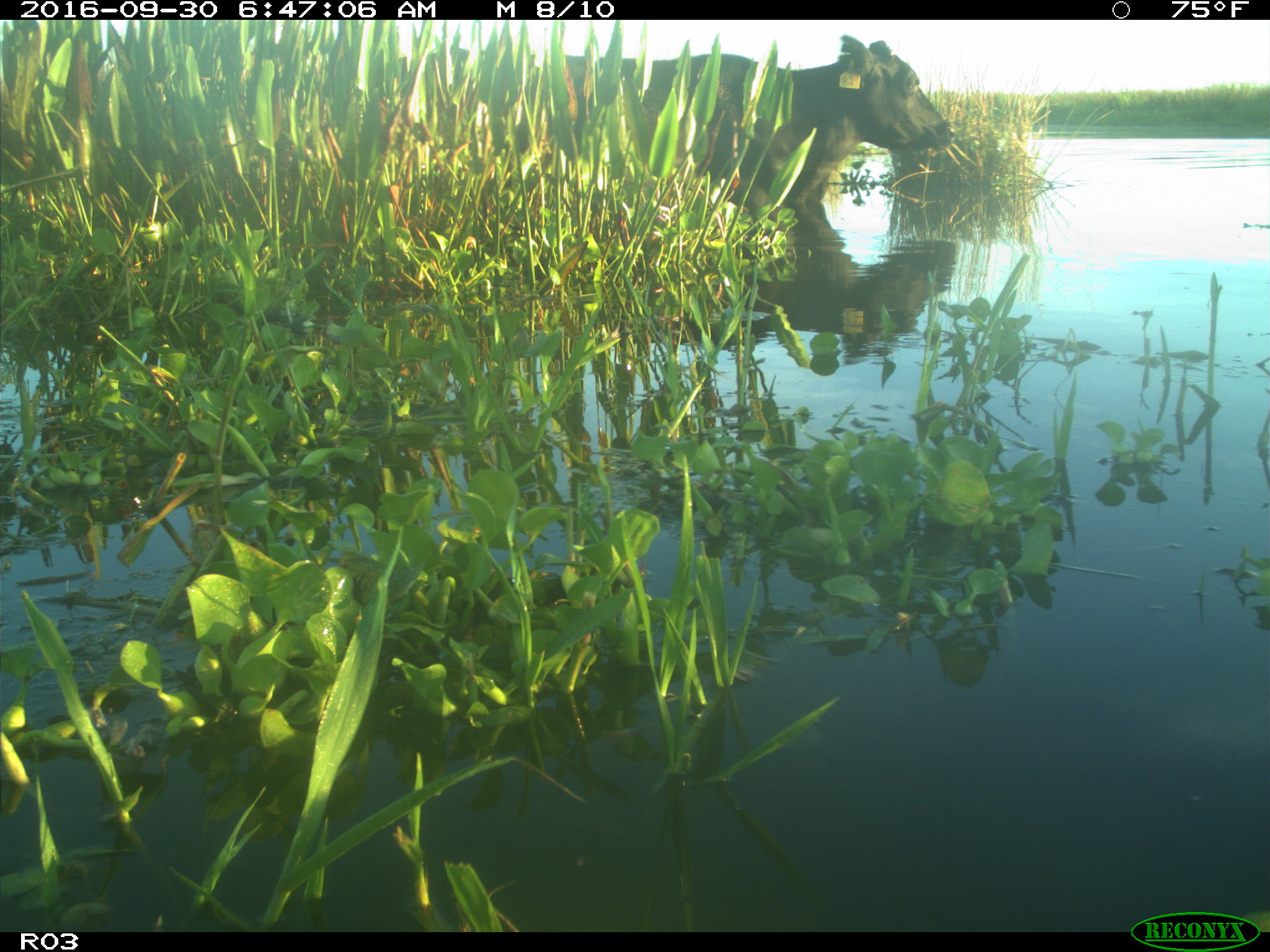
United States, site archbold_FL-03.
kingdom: Animalia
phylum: Chordata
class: Mammalia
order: Artiodactyla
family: Bovidae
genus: Bos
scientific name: Bos taurus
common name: domestic cow